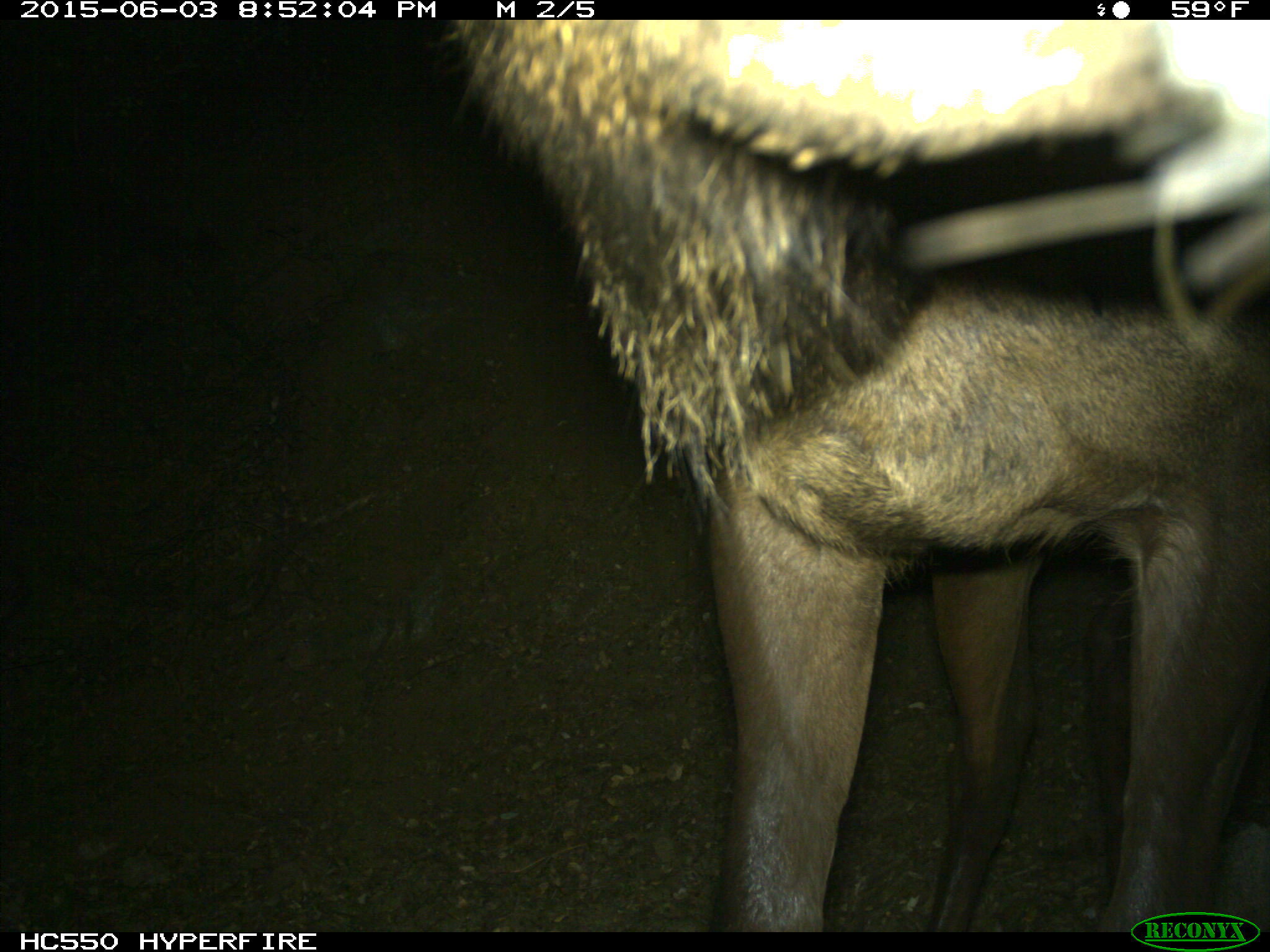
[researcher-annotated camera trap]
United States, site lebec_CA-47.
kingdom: Animalia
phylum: Chordata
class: Mammalia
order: Artiodactyla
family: Cervidae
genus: Cervus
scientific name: Cervus canadensis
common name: elk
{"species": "Cervus canadensis (elk)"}